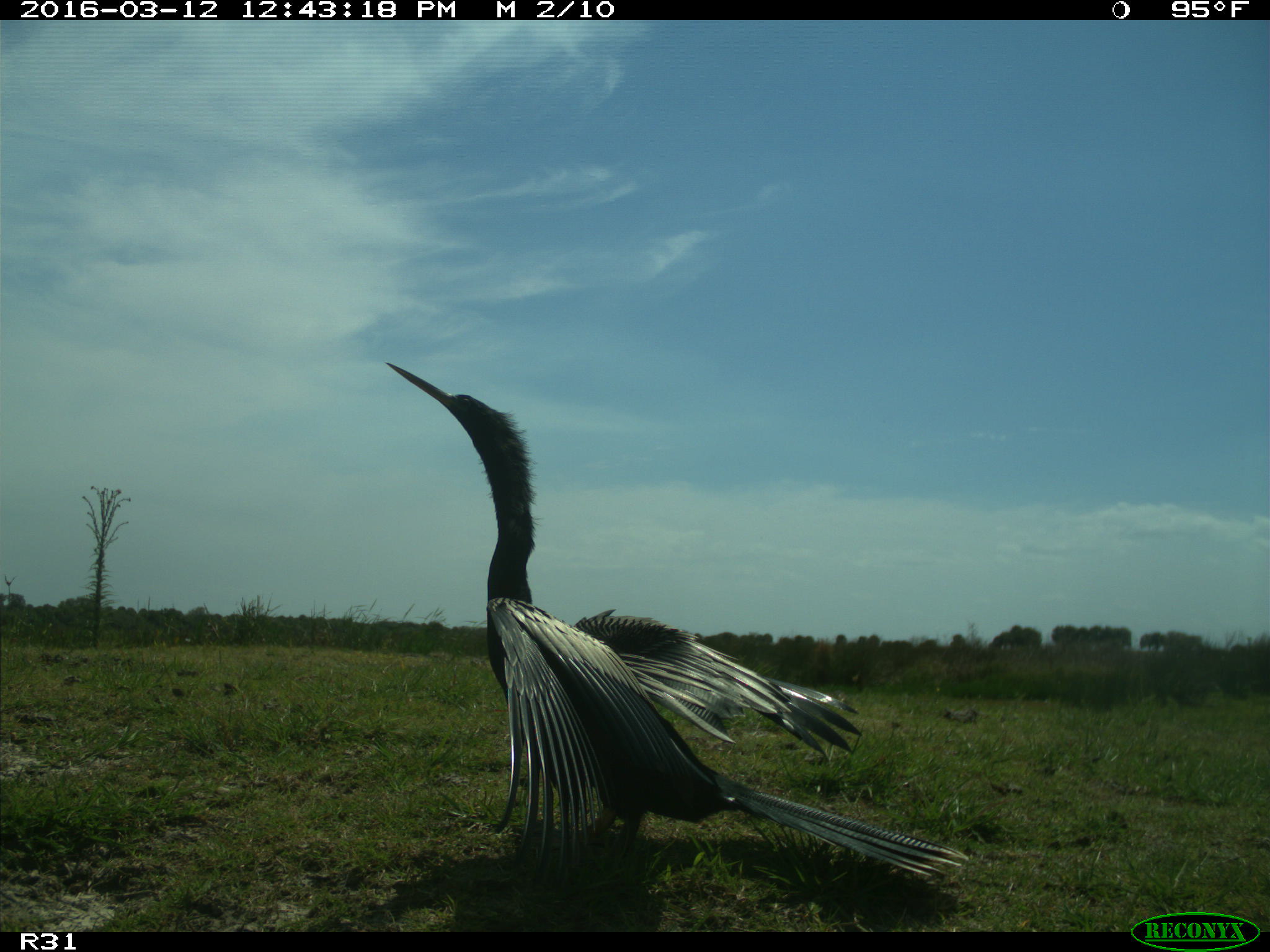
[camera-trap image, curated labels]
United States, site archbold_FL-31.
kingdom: Animalia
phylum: Chordata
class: Aves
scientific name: Aves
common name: birds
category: unidentified bird